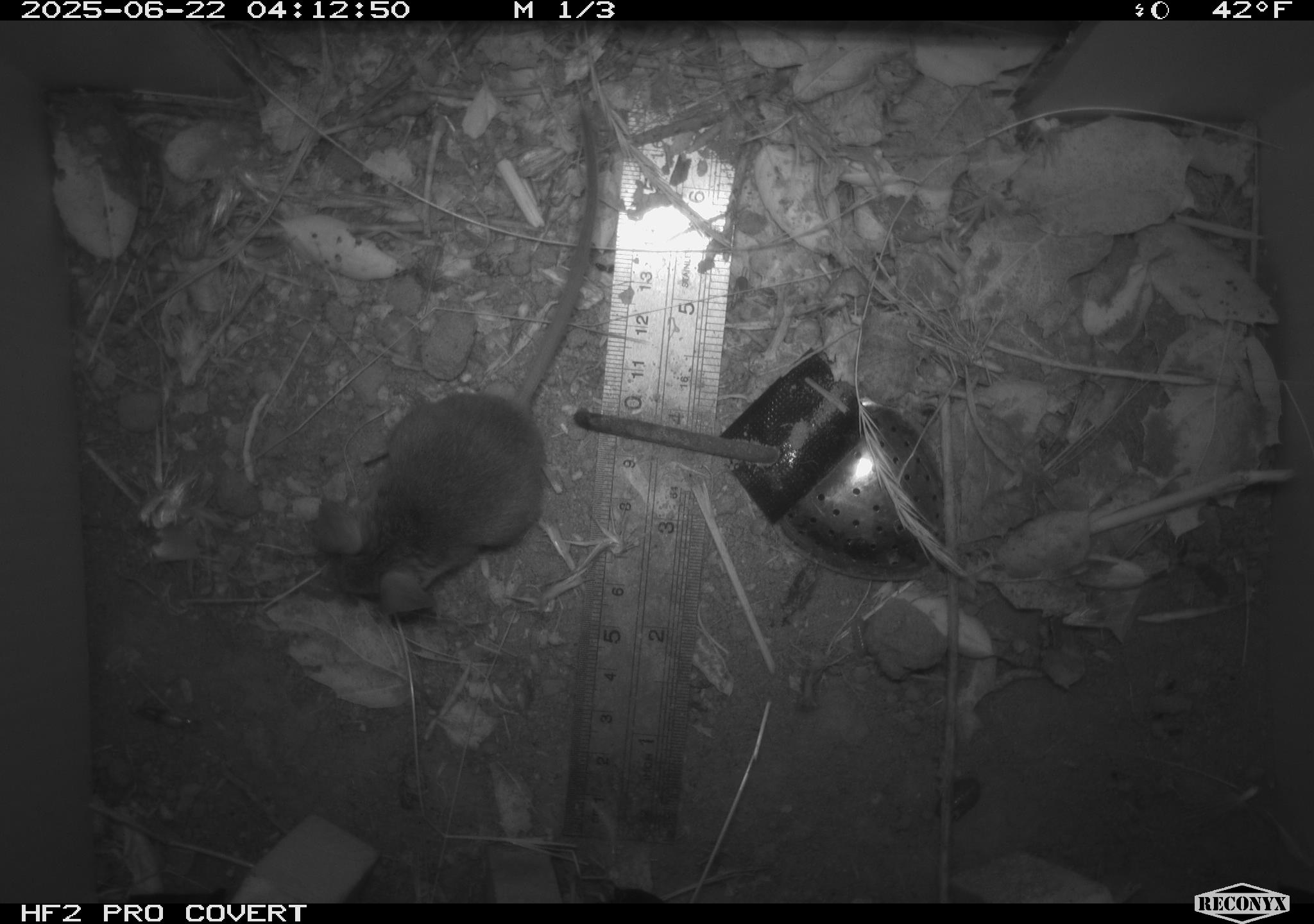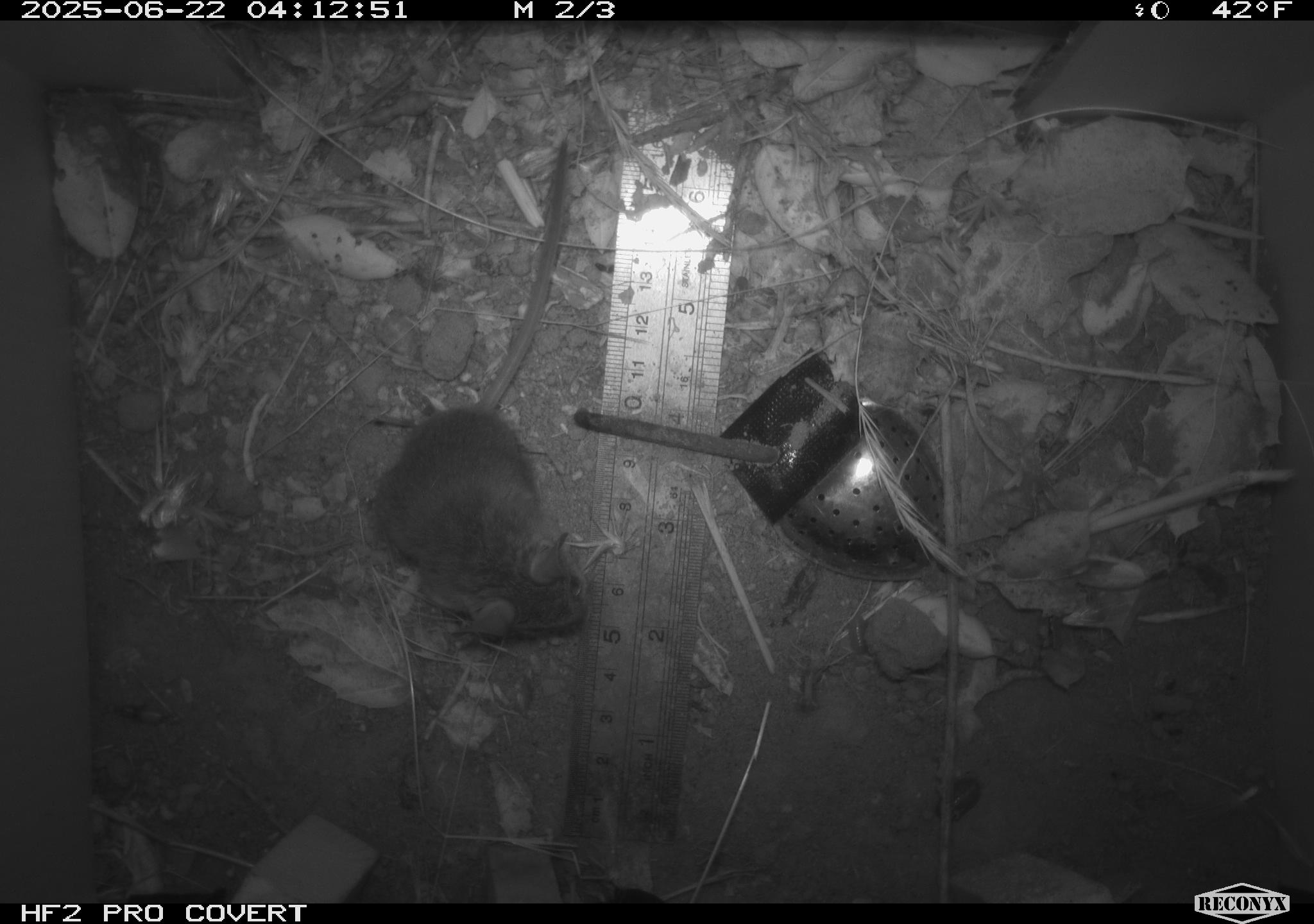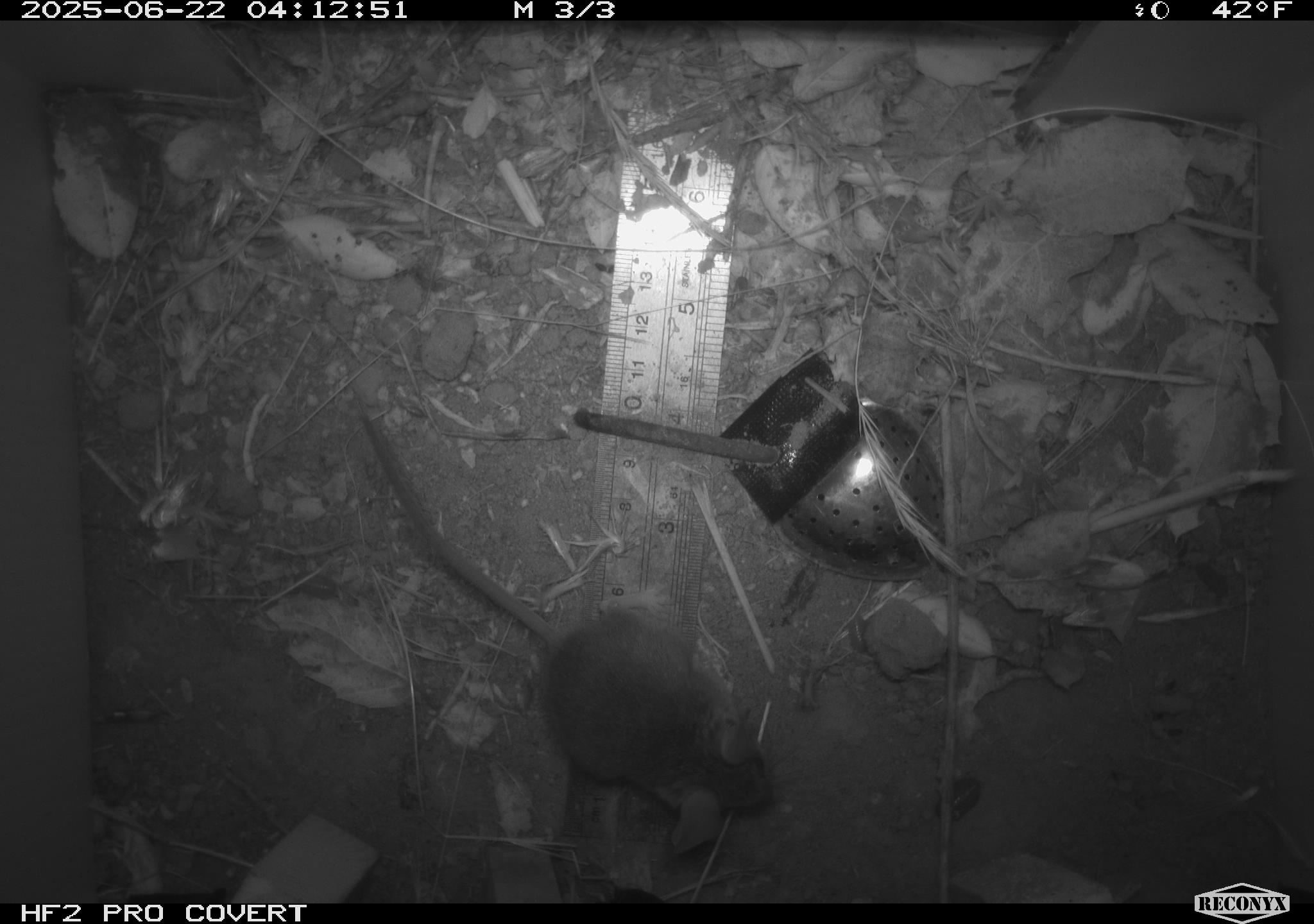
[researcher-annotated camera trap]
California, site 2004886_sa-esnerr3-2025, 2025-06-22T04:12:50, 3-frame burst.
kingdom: Animalia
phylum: Chordata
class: Mammalia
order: Rodentia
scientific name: Rodentia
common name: rodent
Rodent (Rodentia).